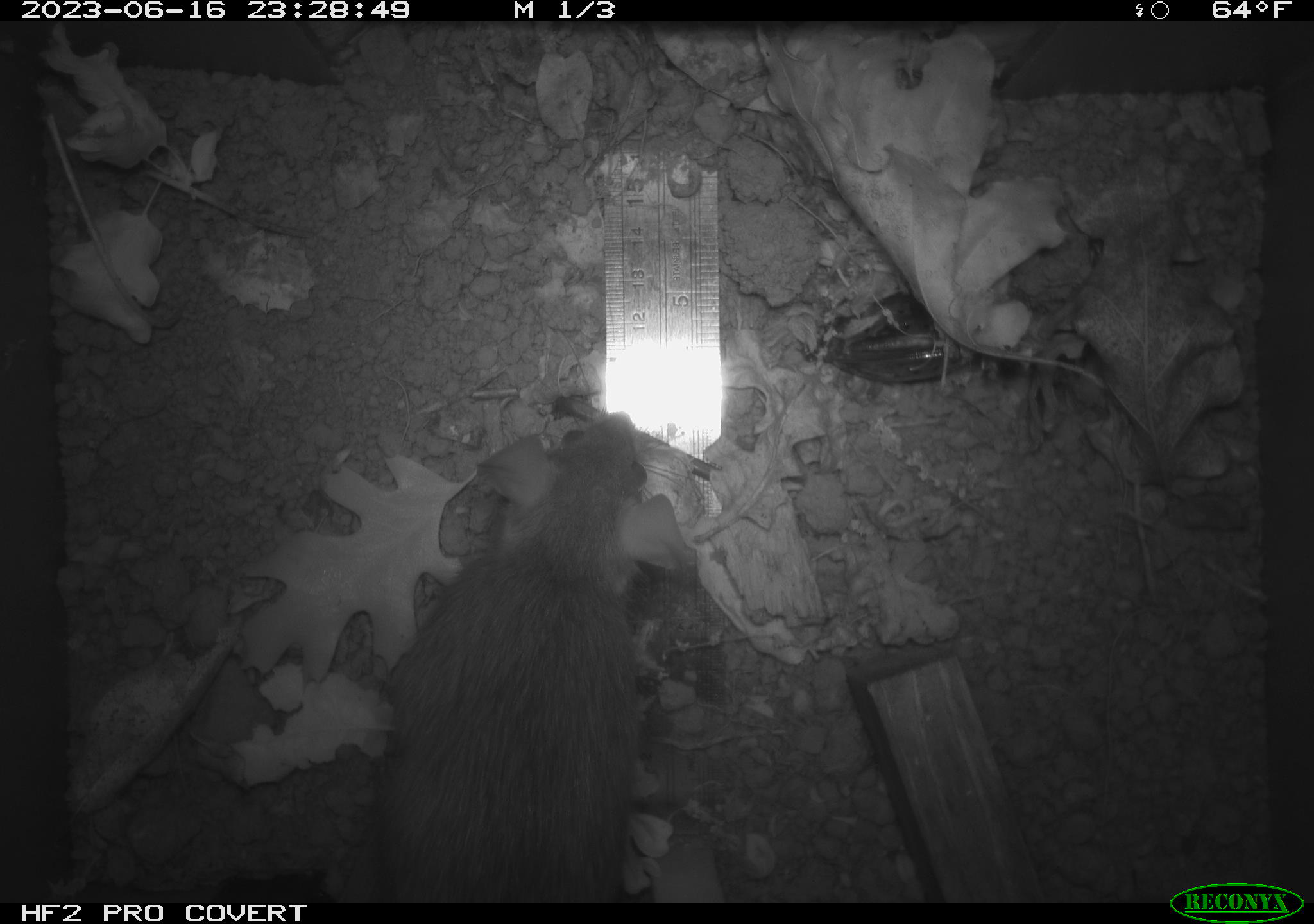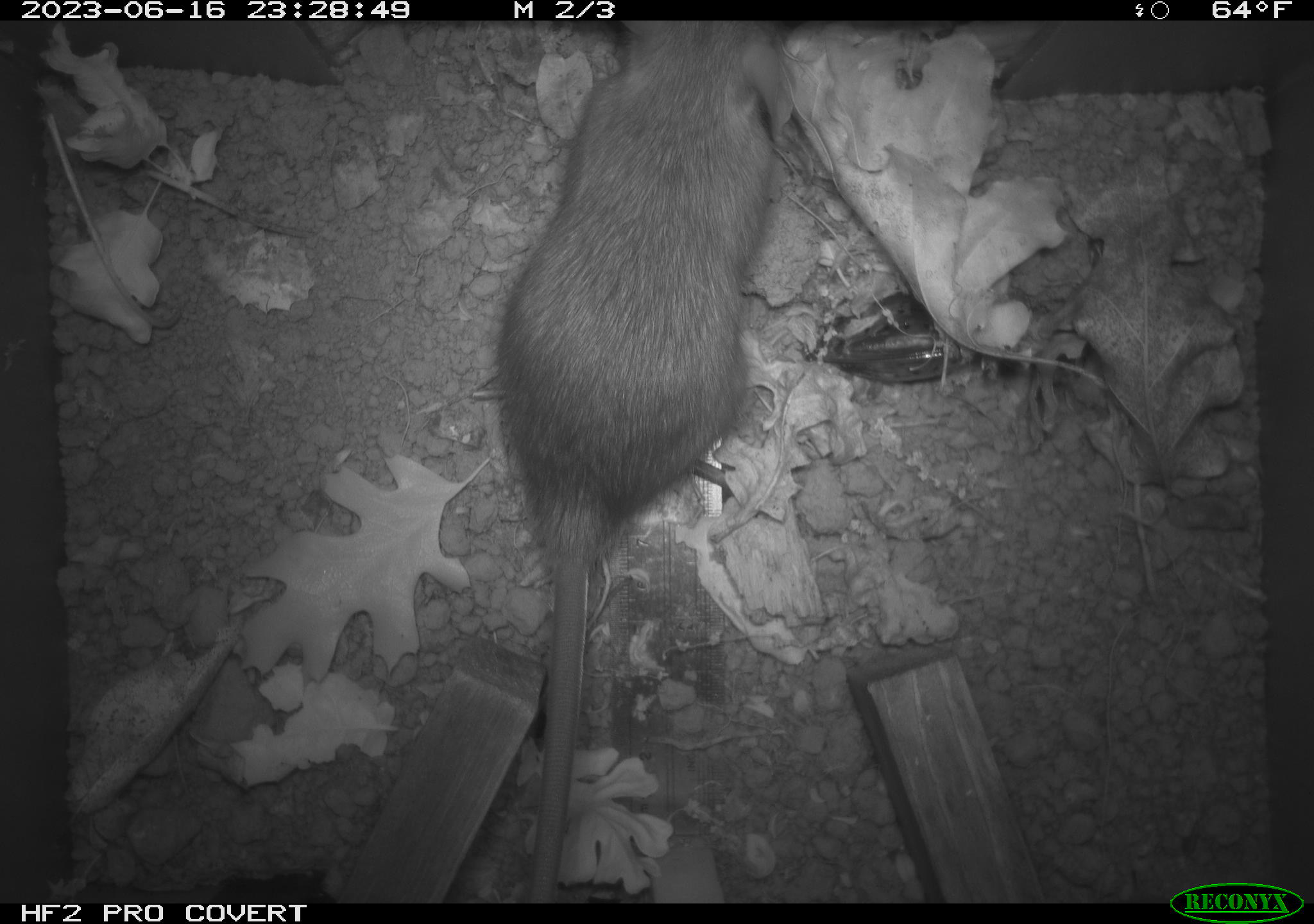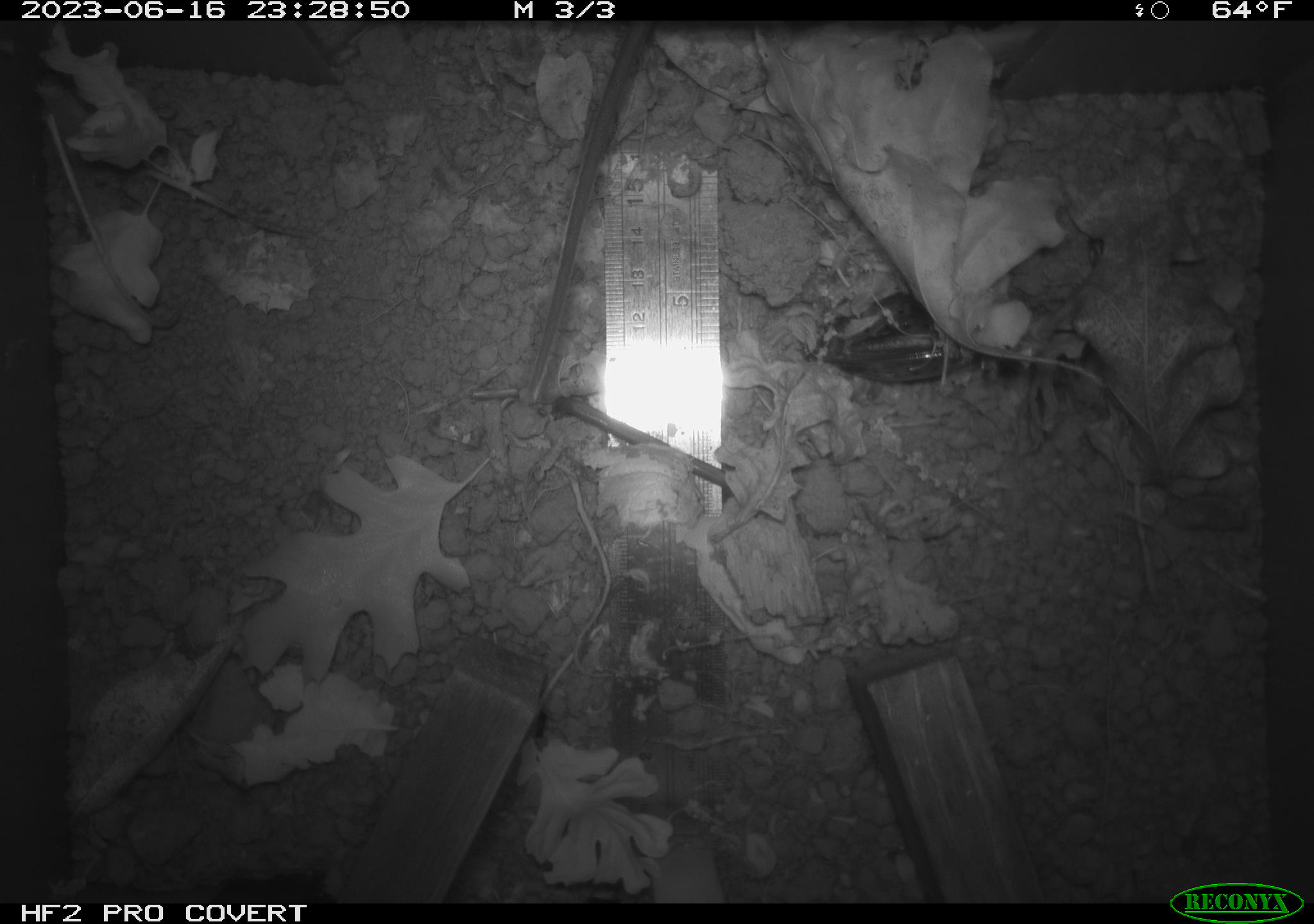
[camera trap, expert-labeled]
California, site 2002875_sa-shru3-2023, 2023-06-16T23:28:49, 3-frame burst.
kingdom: Animalia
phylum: Chordata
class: Mammalia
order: Rodentia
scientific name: Rodentia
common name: mouse species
Mouse species (Rodentia).